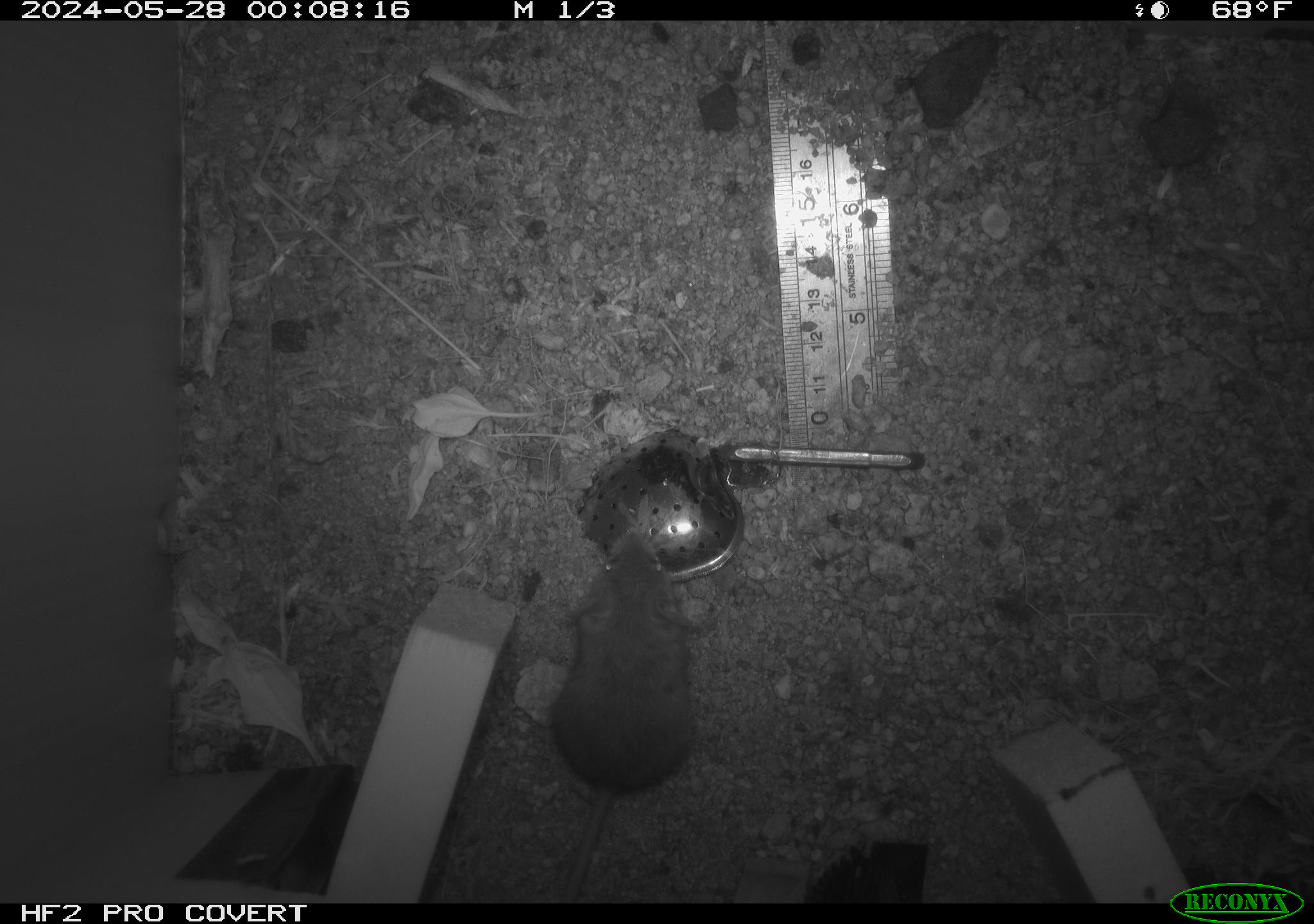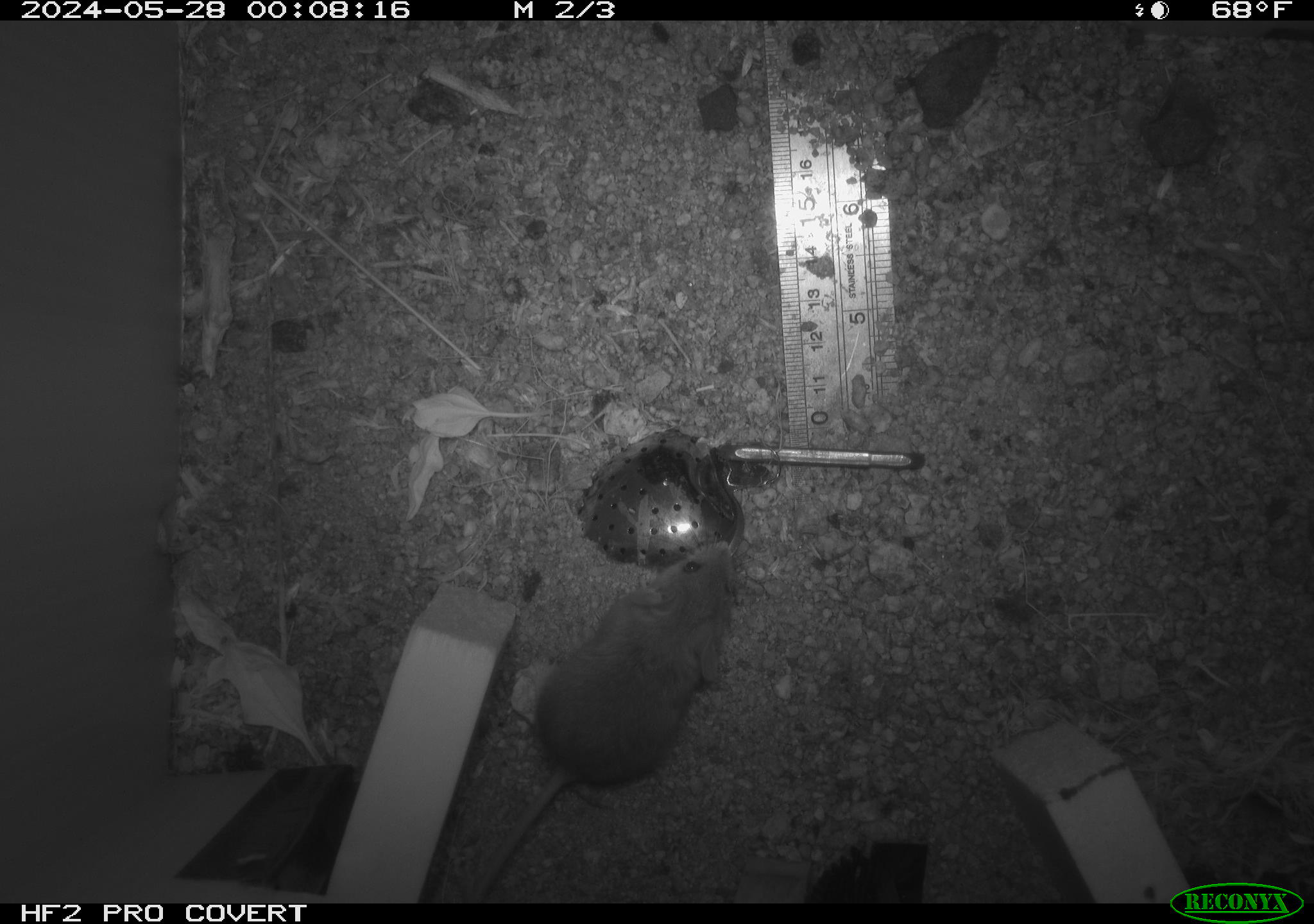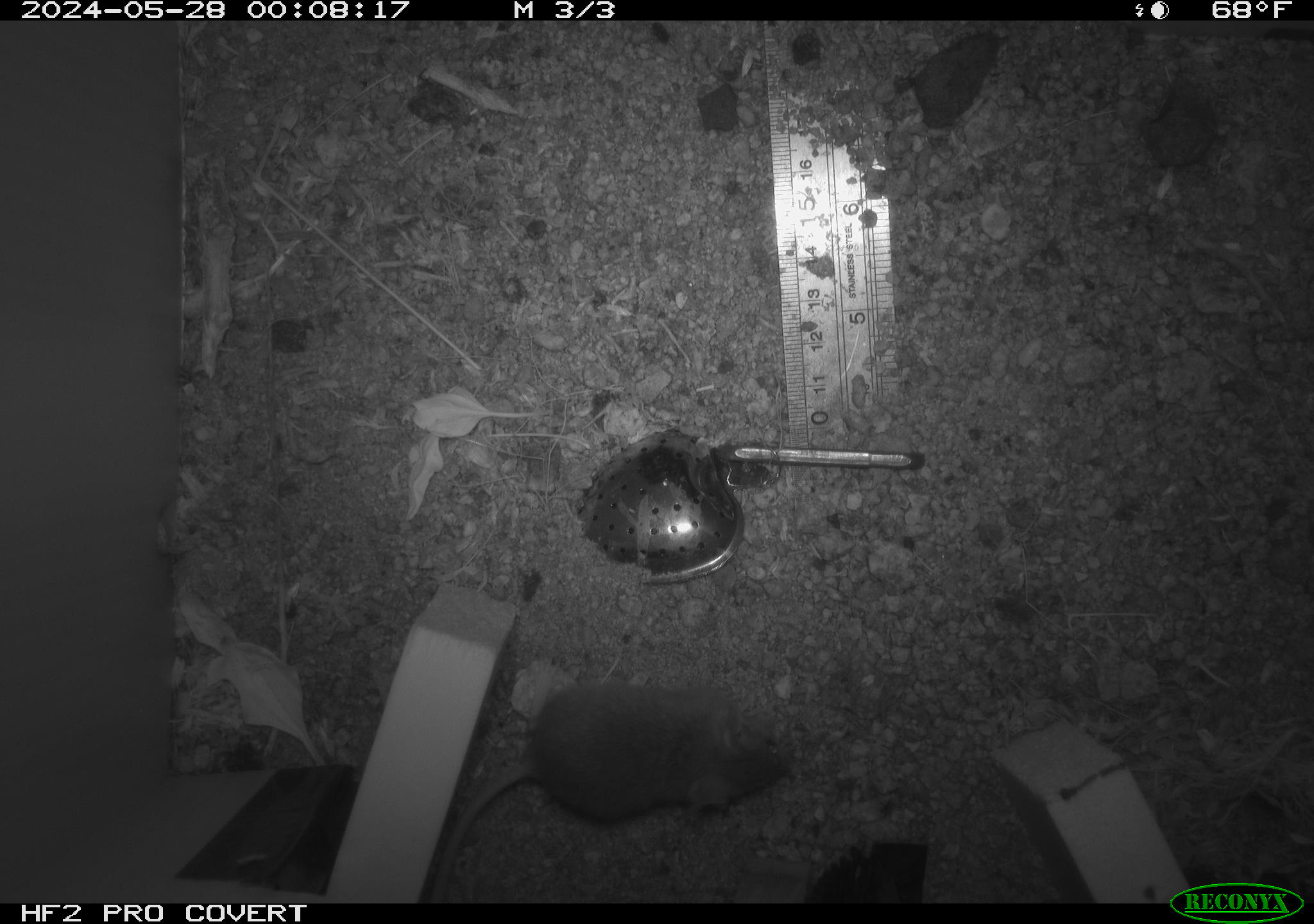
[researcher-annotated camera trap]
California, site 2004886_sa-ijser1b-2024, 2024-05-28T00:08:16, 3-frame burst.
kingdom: Animalia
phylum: Chordata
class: Mammalia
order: Rodentia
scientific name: Rodentia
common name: mouse species